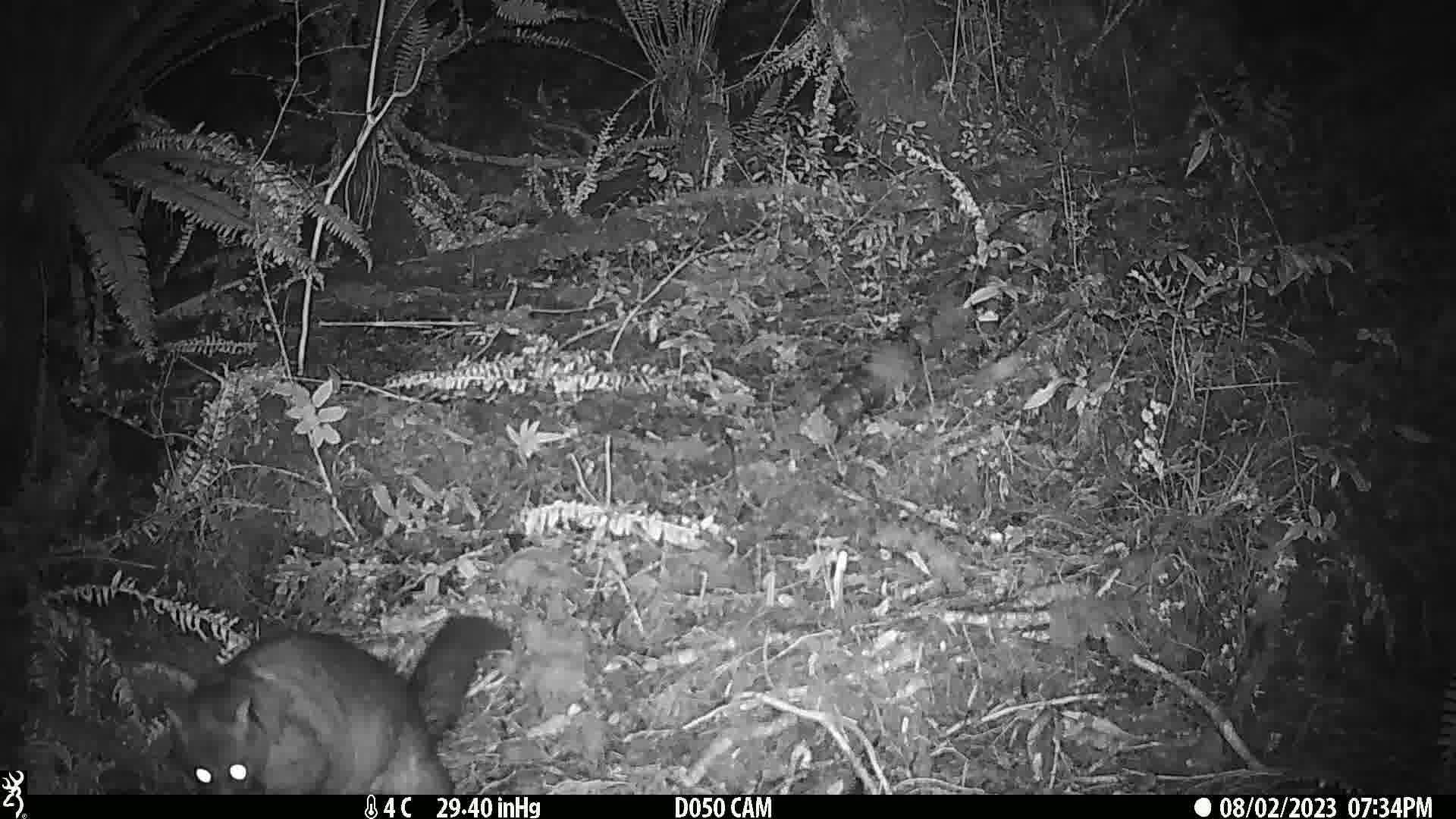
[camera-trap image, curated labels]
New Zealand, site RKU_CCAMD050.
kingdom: Animalia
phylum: Chordata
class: Mammalia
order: Diprotodontia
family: Phalangeridae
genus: Trichosurus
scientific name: Trichosurus vulpecula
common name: common brushtail possum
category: possum